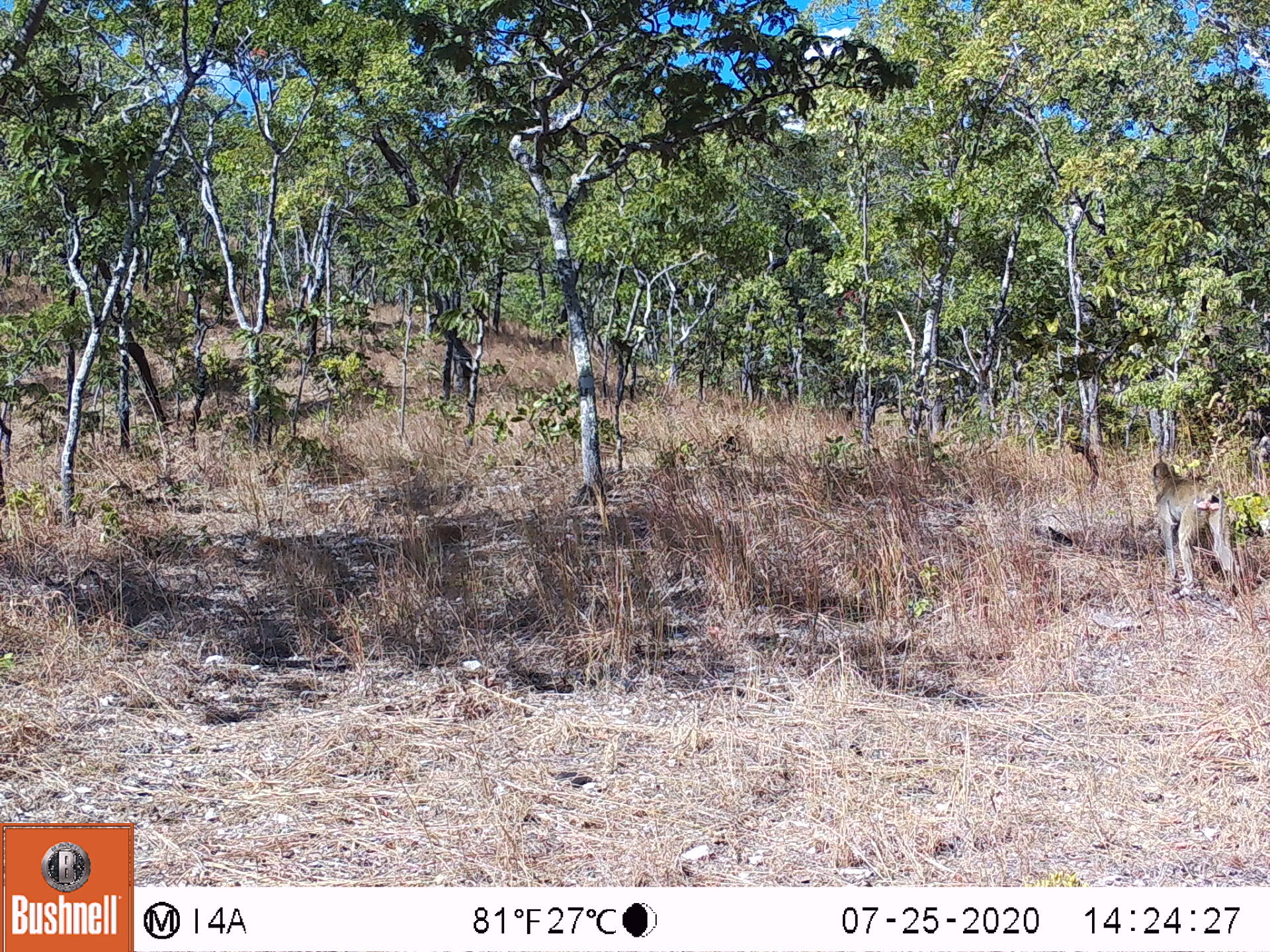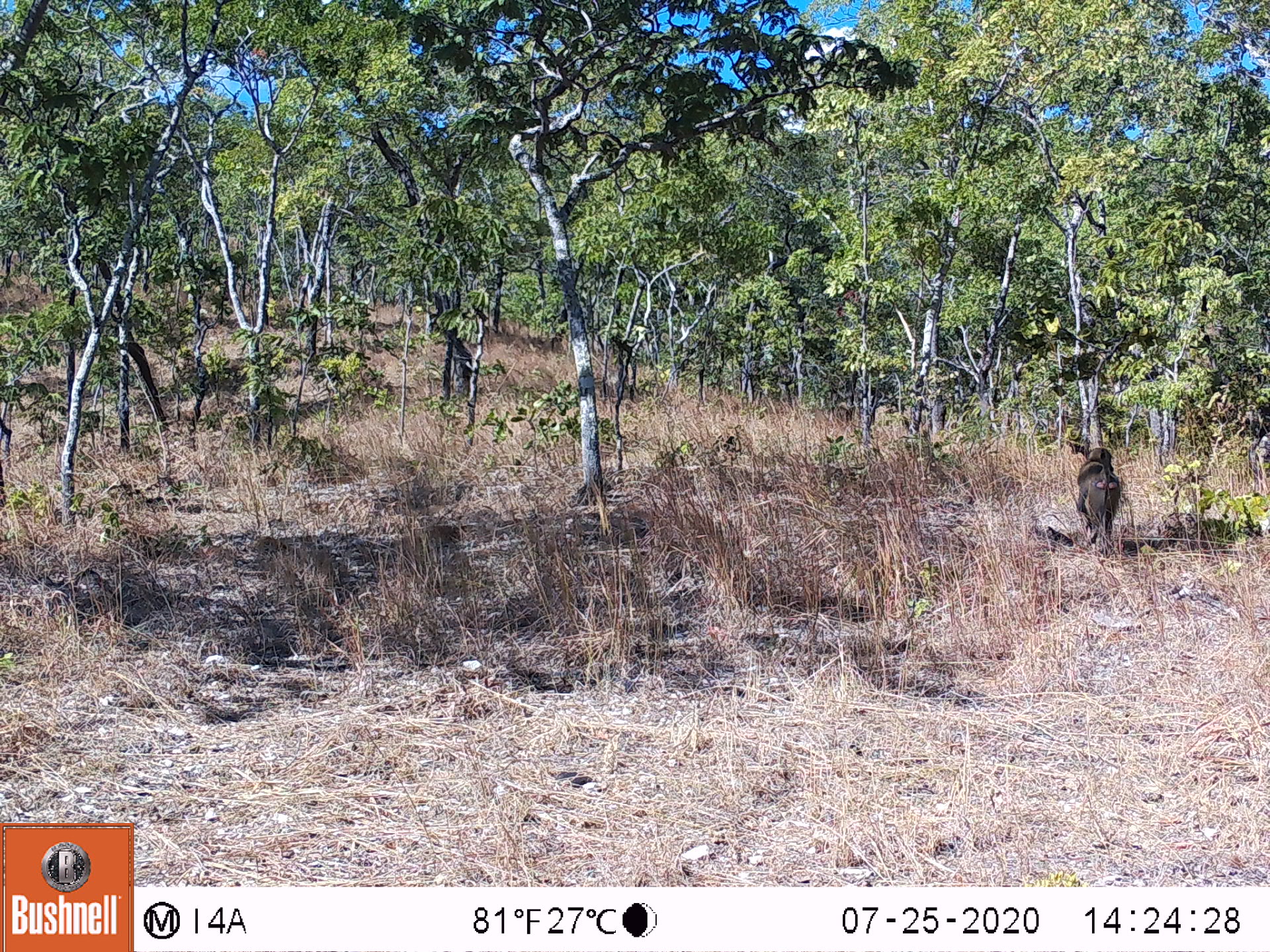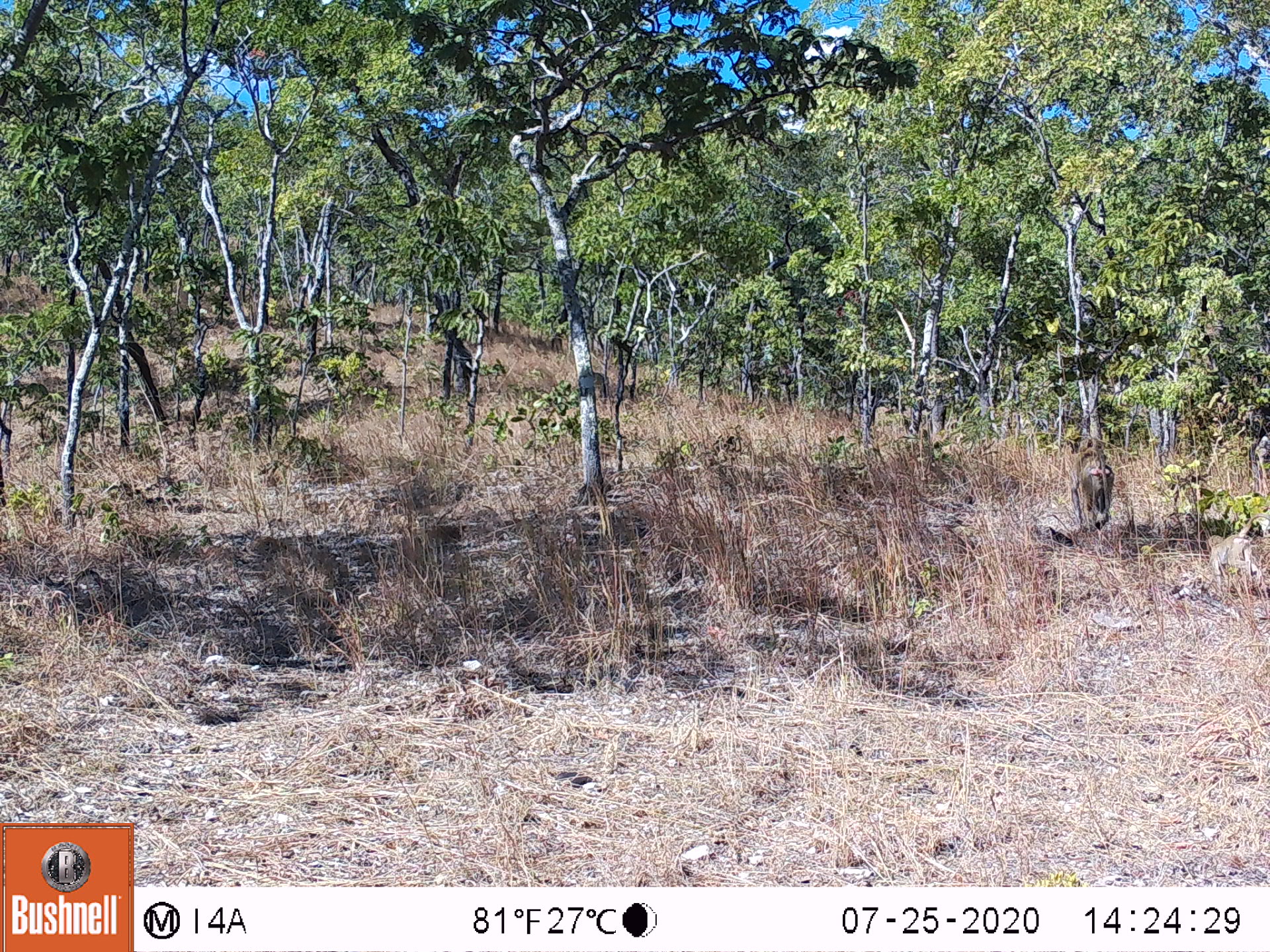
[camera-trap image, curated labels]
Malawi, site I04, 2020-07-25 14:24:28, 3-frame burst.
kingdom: Animalia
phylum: Chordata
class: Mammalia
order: Primates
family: Cercopithecidae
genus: Papio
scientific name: Papio cynocephalus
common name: yellow baboon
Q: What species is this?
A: Yellow baboon (Papio cynocephalus).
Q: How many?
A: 1.